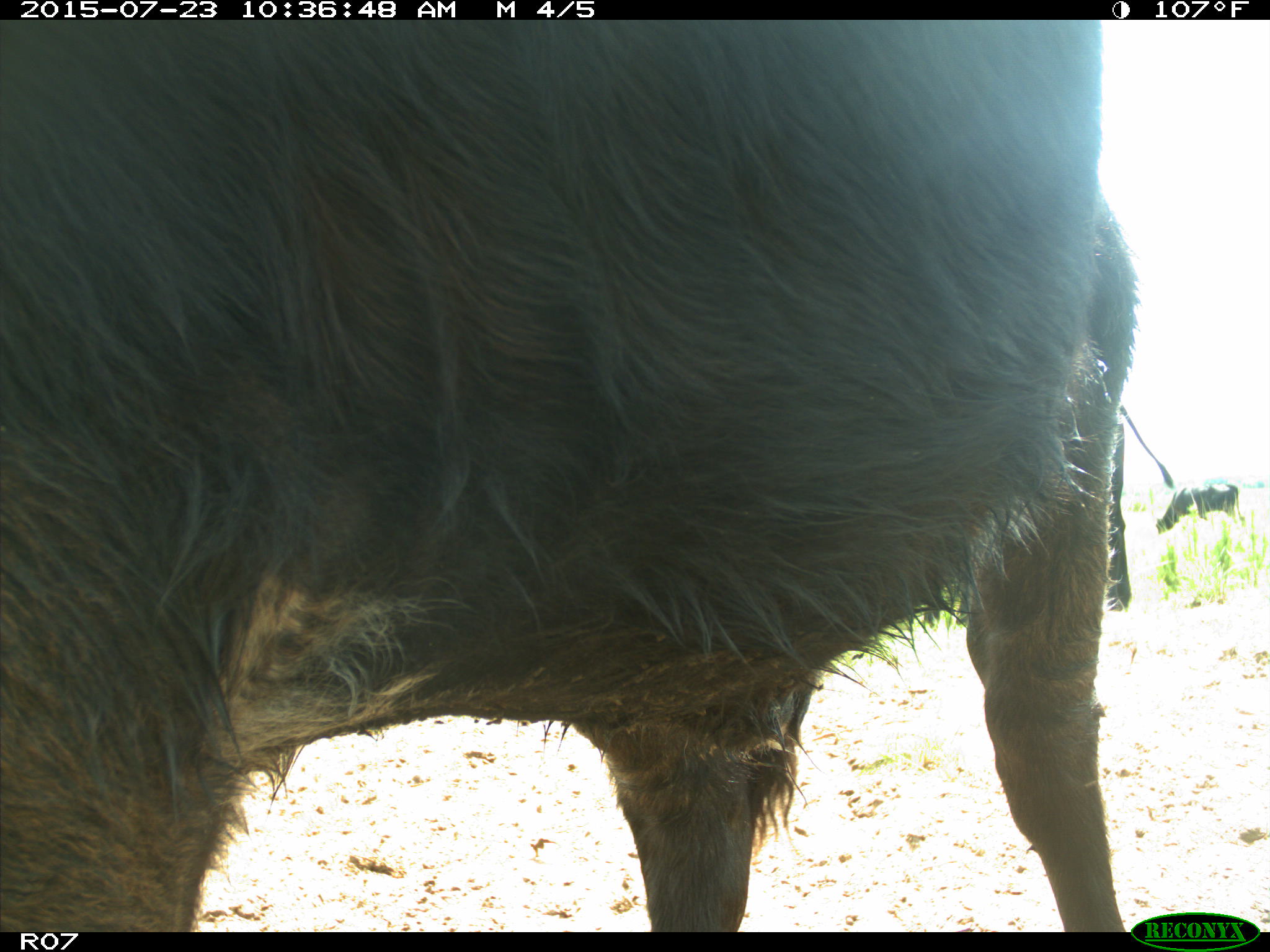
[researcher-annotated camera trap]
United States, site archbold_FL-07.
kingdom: Animalia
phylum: Chordata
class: Mammalia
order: Artiodactyla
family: Bovidae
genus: Bos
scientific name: Bos taurus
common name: domestic cow